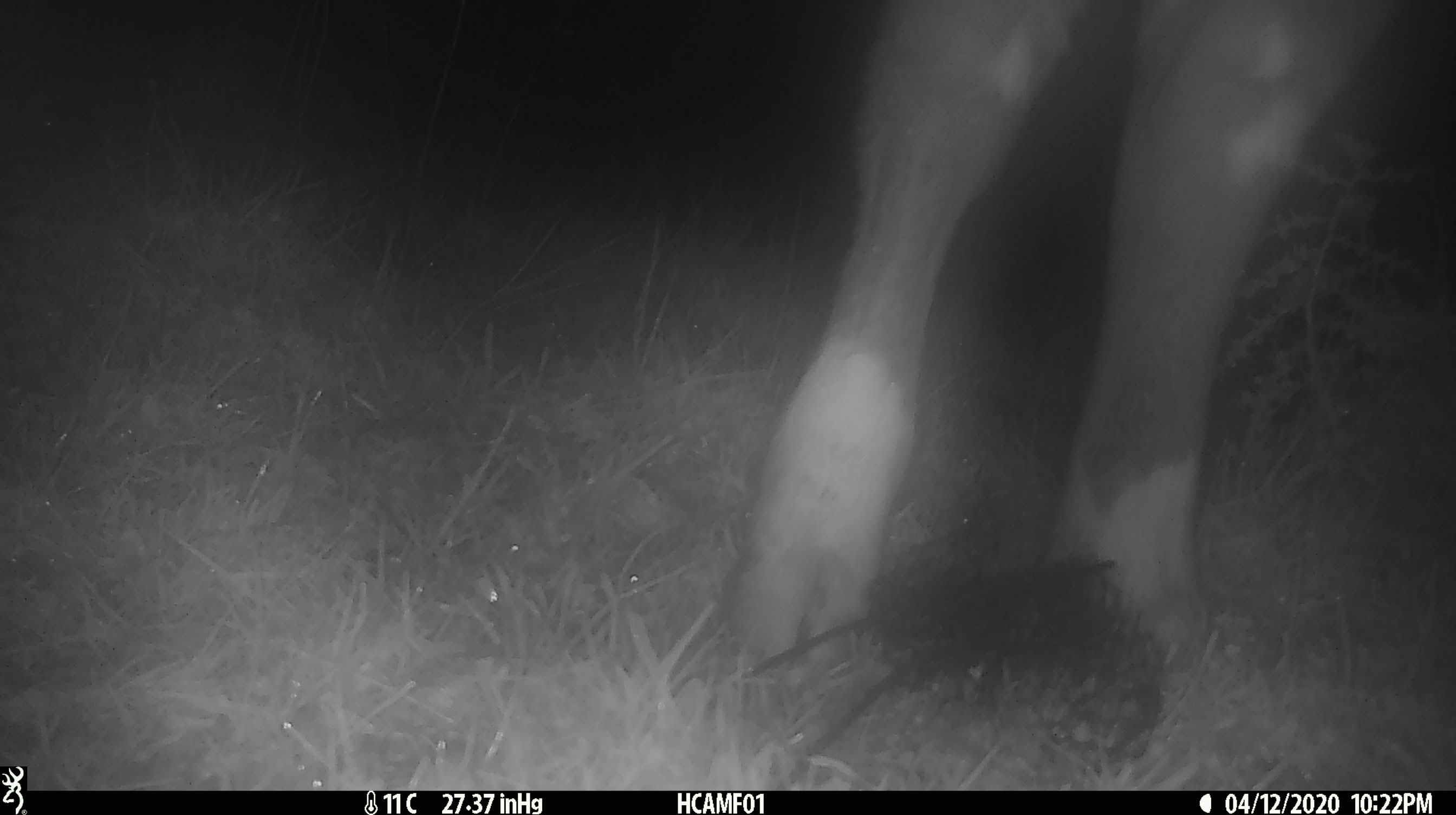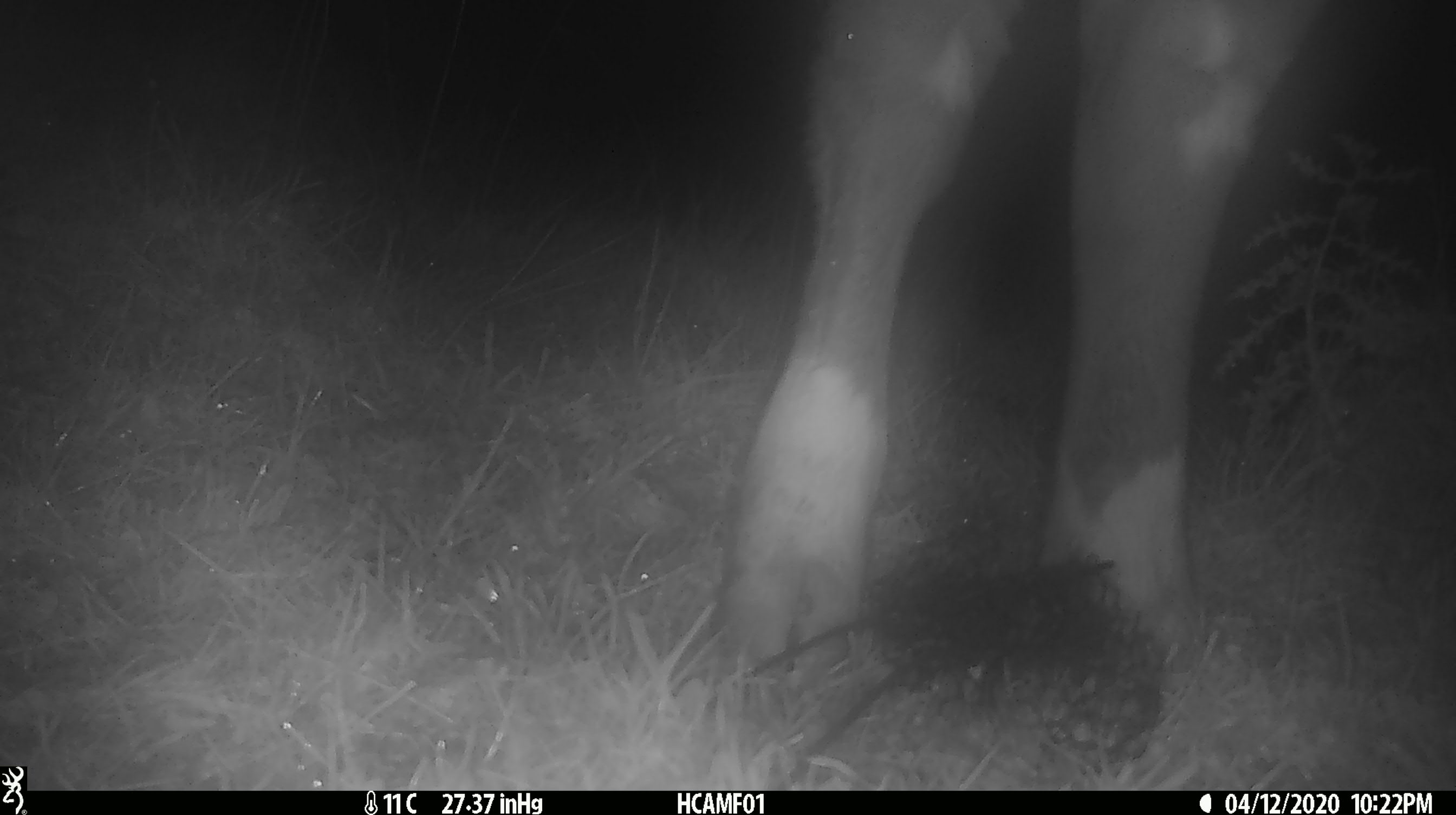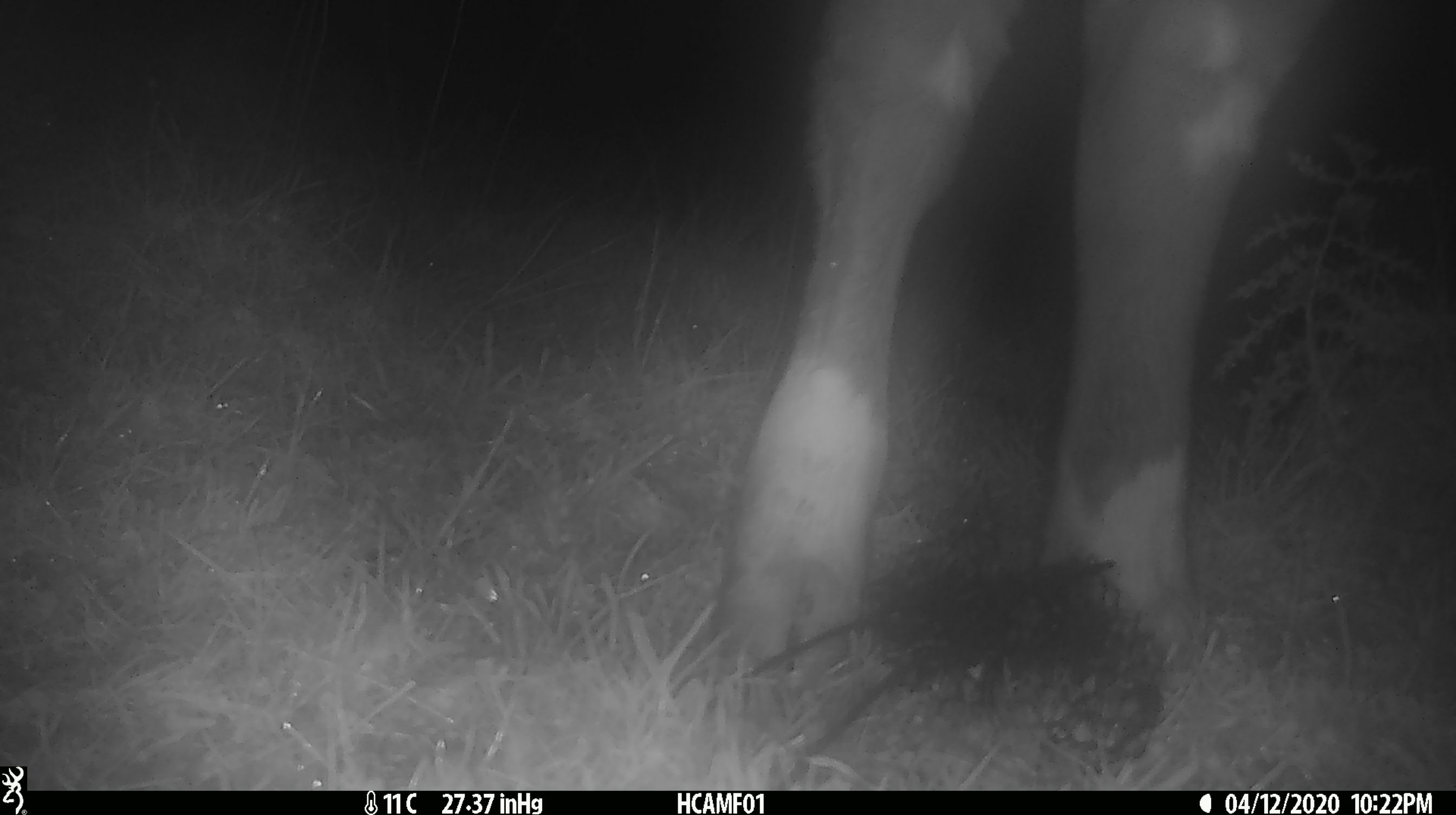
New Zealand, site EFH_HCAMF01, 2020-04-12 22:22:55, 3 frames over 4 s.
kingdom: Animalia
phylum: Chordata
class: Mammalia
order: Artiodactyla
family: Bovidae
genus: Bos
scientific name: Bos taurus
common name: domestic cow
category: cow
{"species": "cow (domestic cow) (Bos taurus)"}